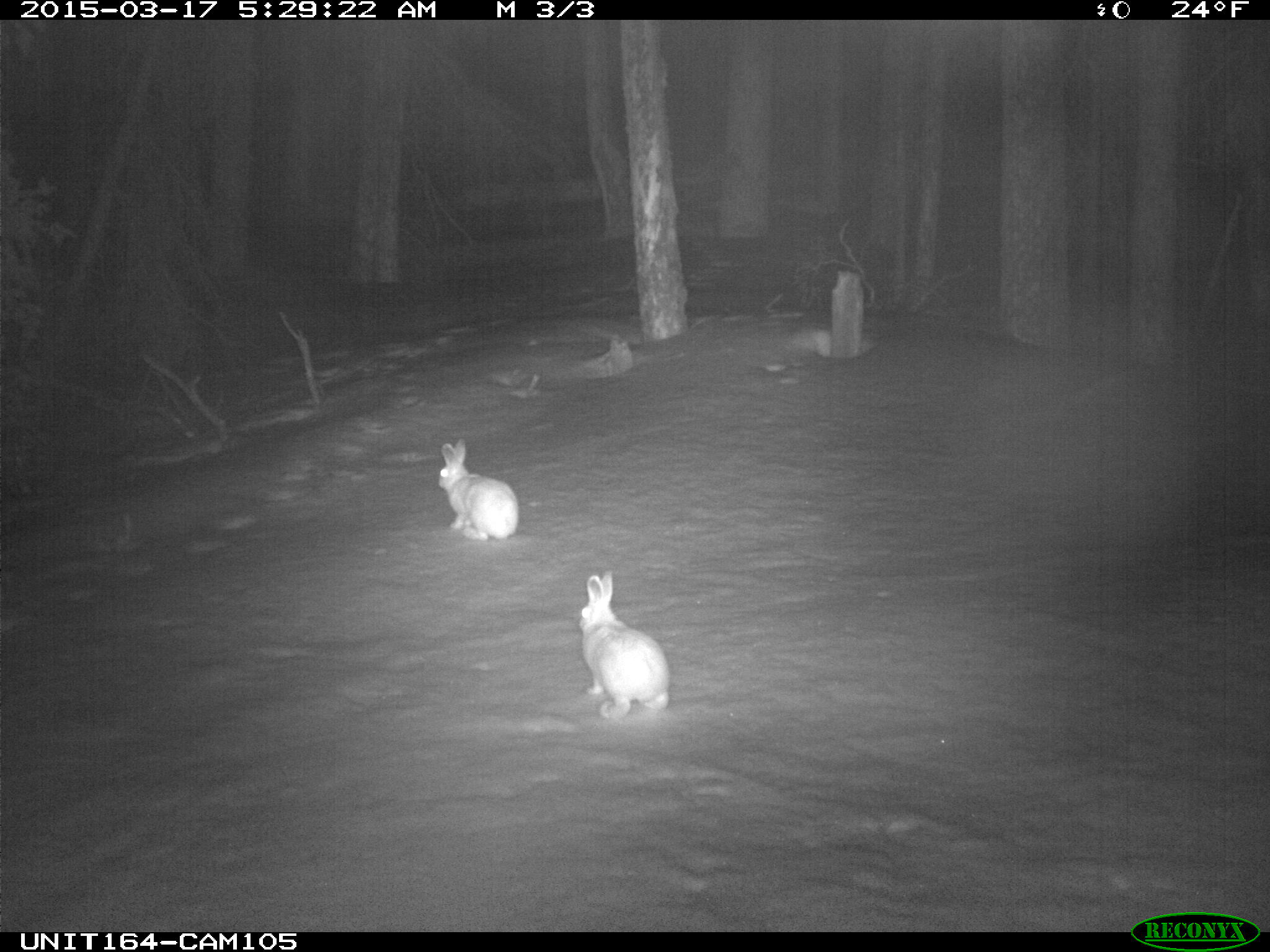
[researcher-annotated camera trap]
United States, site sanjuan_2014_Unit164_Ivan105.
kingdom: Animalia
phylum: Chordata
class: Mammalia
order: Lagomorpha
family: Leporidae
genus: Lepus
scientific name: Lepus americanus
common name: snowshoe hare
Lepus americanus (snowshoe hare).